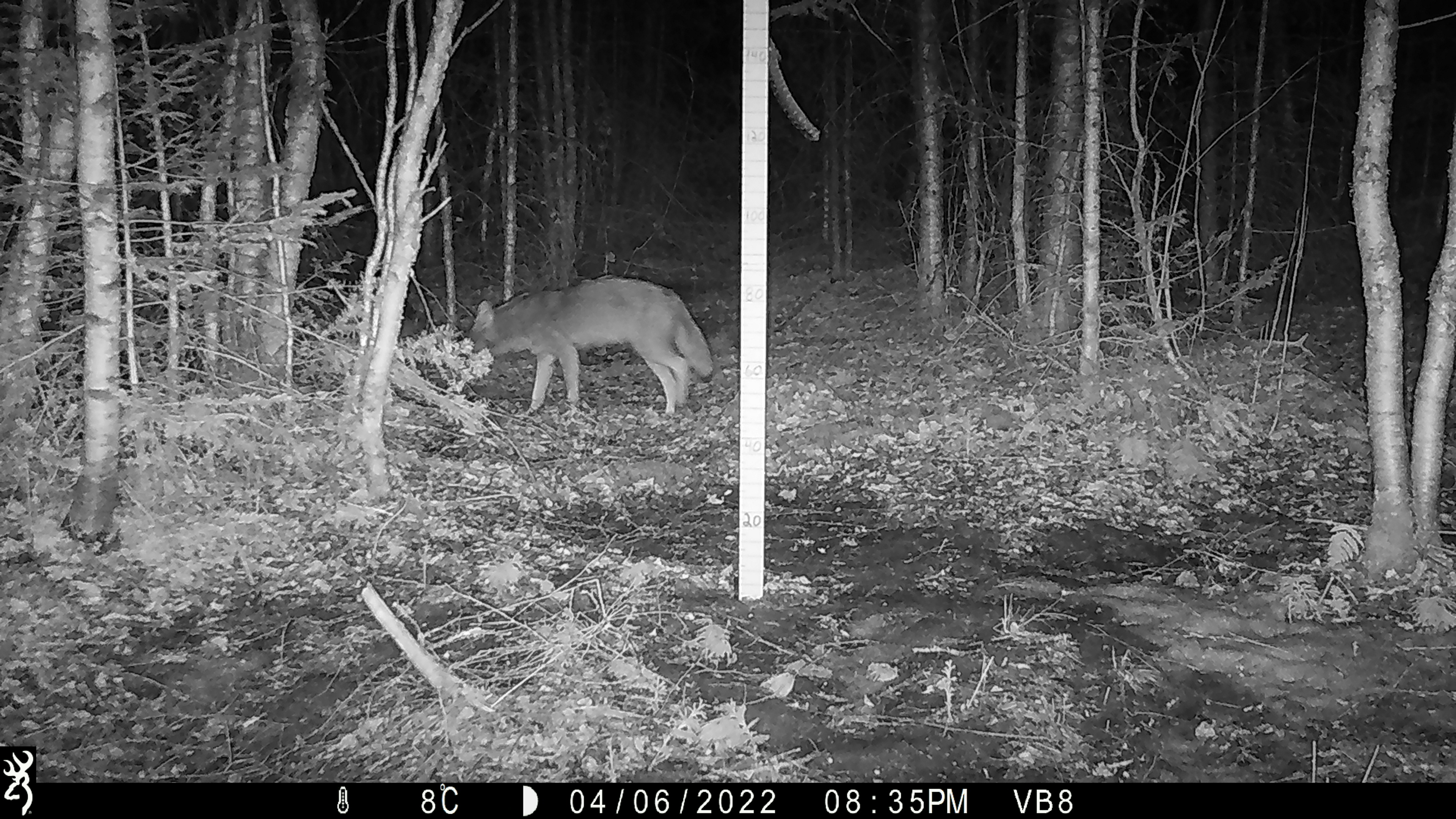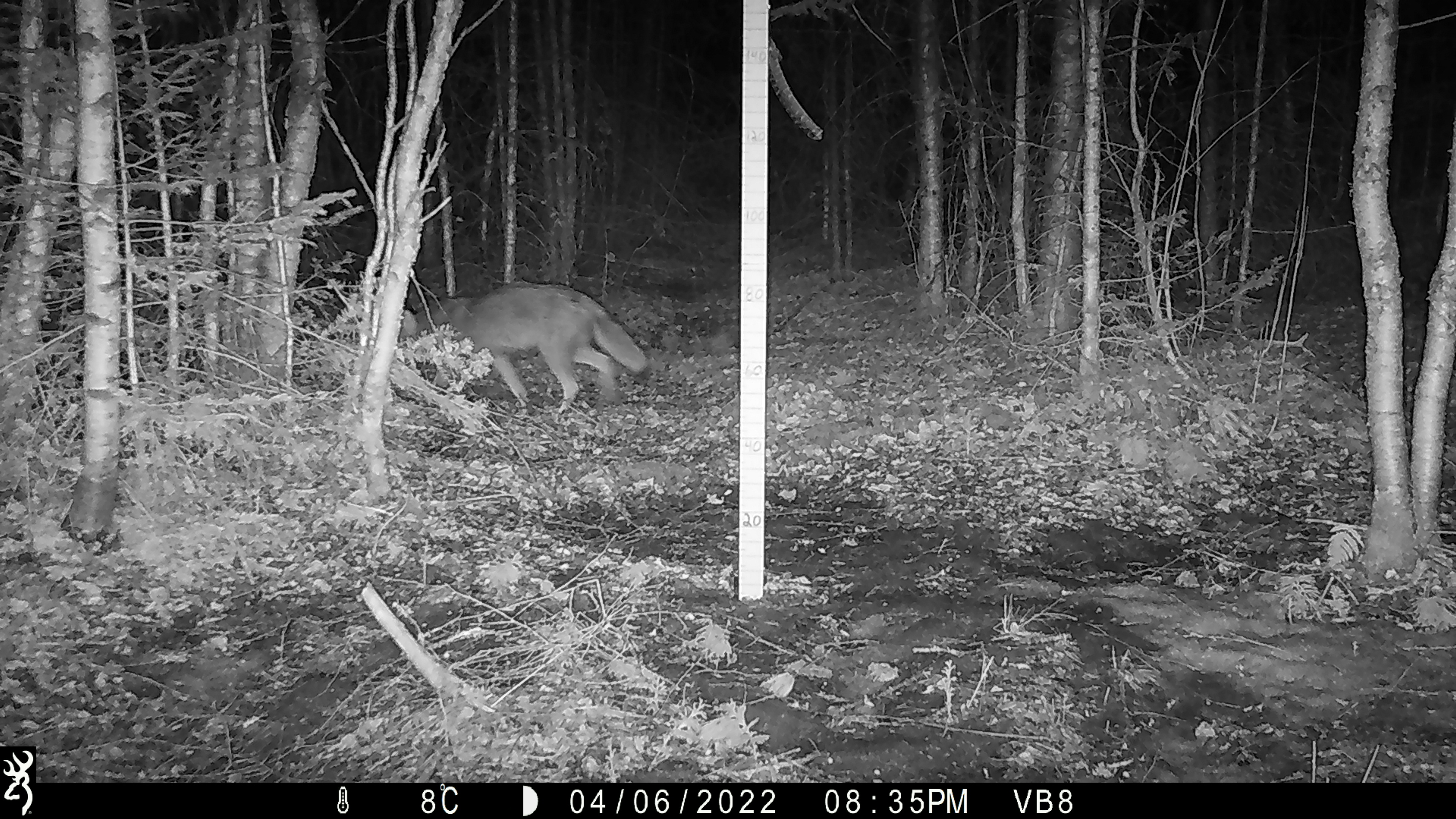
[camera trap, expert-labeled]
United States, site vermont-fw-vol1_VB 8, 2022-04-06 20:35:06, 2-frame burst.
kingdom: Animalia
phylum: Chordata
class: Mammalia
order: Carnivora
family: Canidae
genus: Canis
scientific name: Canis latrans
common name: coyote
Coyote (Canis latrans).